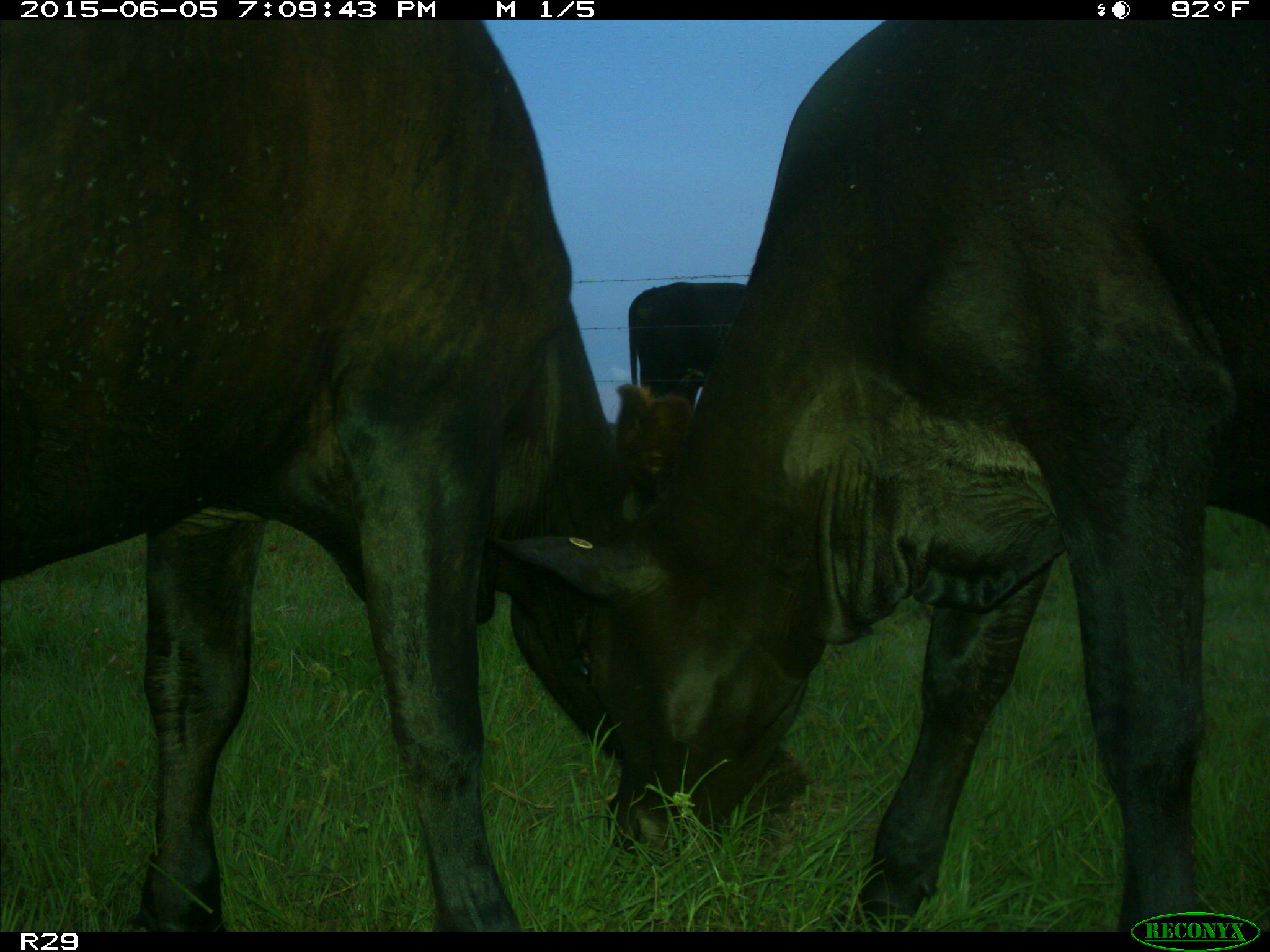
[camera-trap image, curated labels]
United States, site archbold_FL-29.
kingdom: Animalia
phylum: Chordata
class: Mammalia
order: Artiodactyla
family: Bovidae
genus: Bos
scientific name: Bos taurus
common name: domestic cow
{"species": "Bos taurus (domestic cow)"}